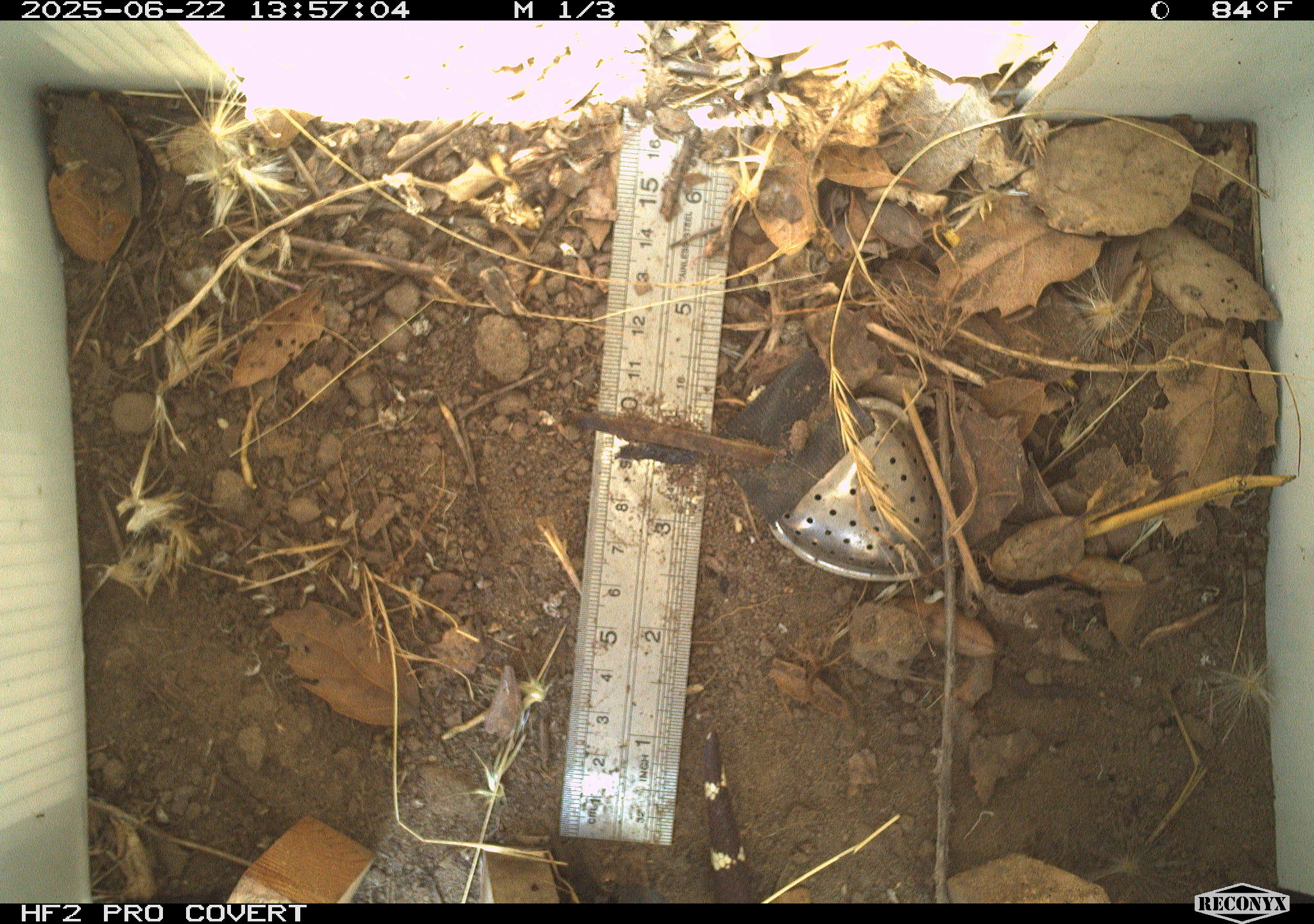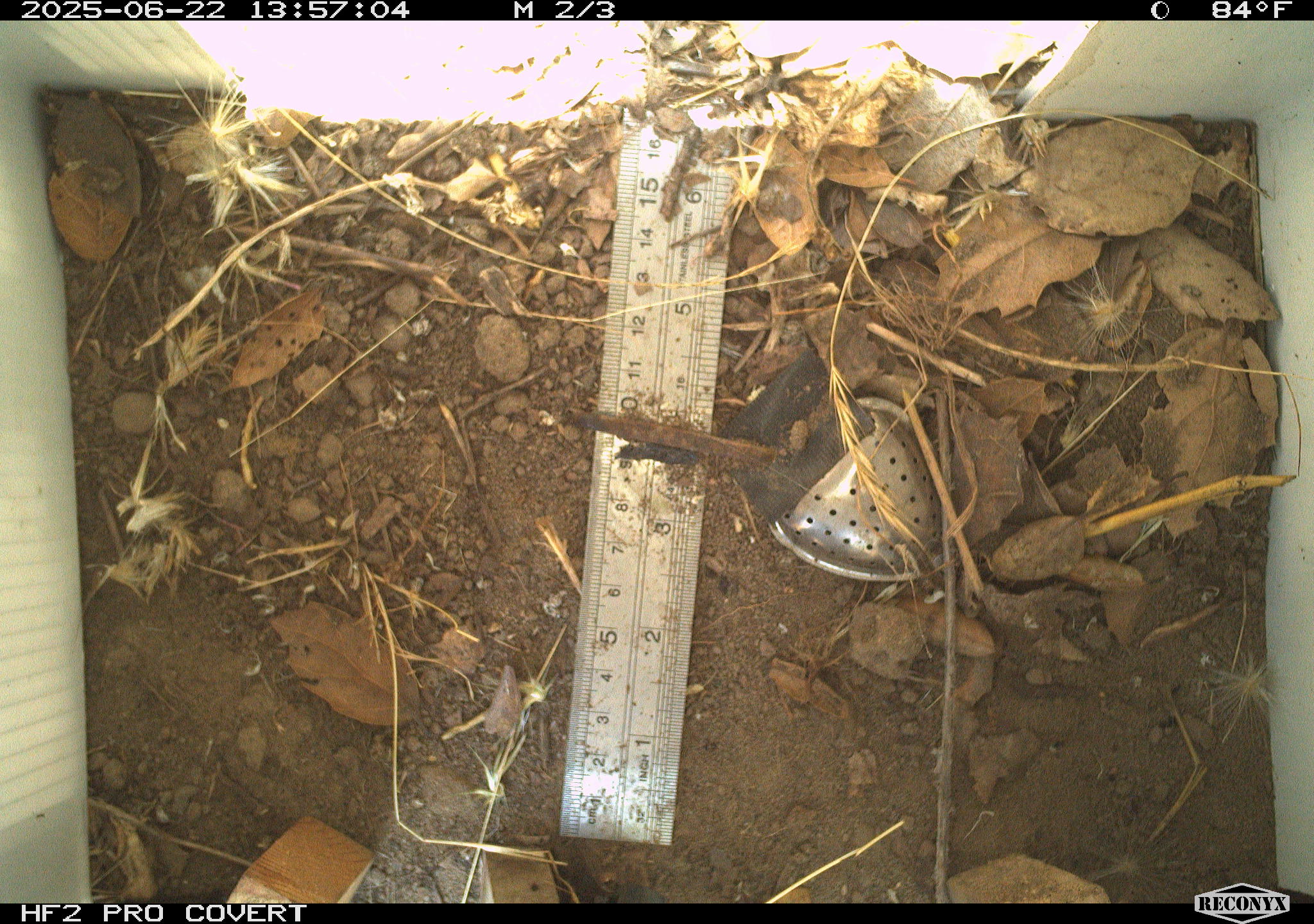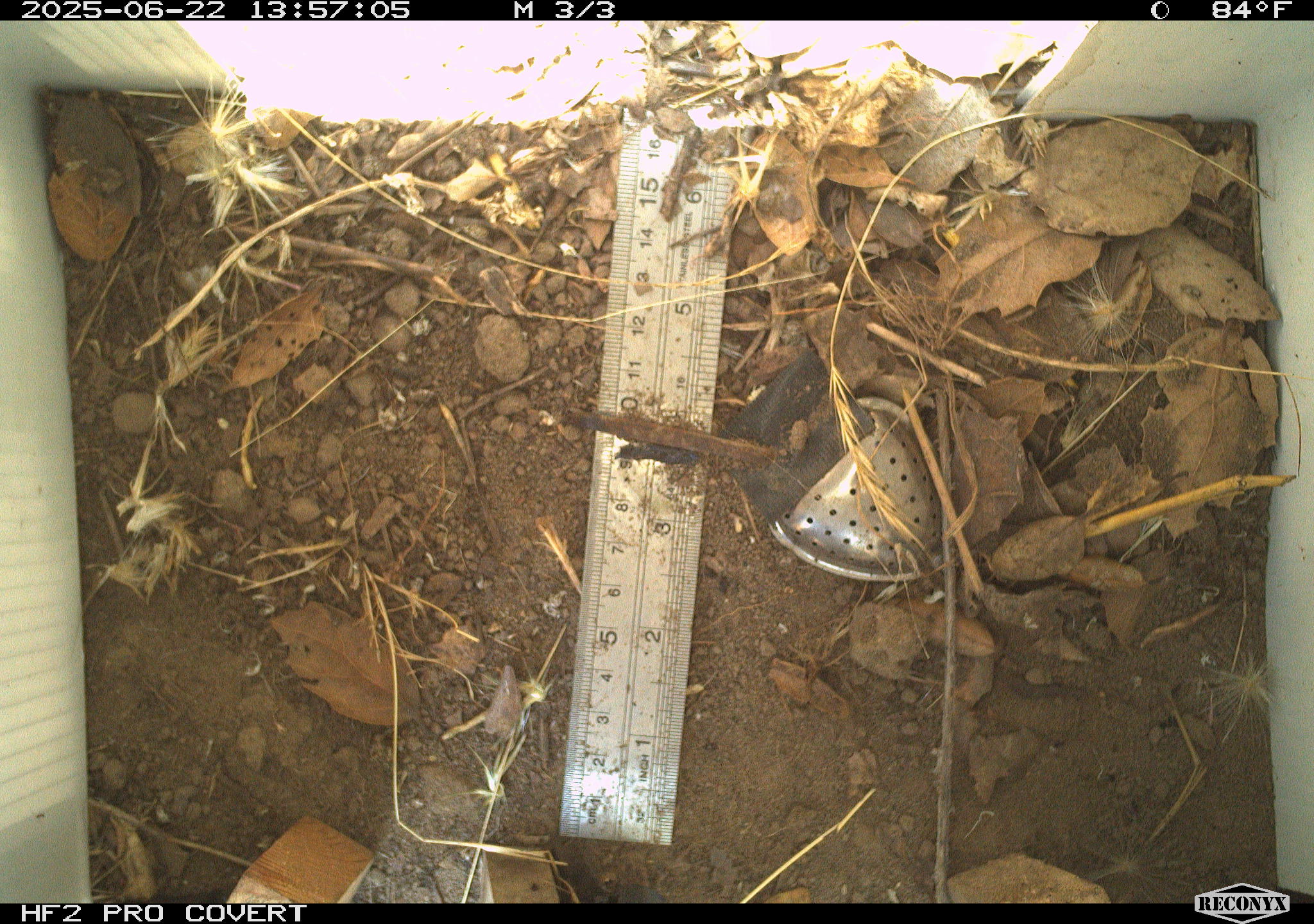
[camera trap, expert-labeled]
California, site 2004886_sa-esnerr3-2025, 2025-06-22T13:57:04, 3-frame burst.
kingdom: Animalia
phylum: Chordata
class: Reptilia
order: Squamata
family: Colubridae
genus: Lampropeltis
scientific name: Lampropeltis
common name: king snakes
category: lampropeltis species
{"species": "lampropeltis species (king snakes) (Lampropeltis)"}